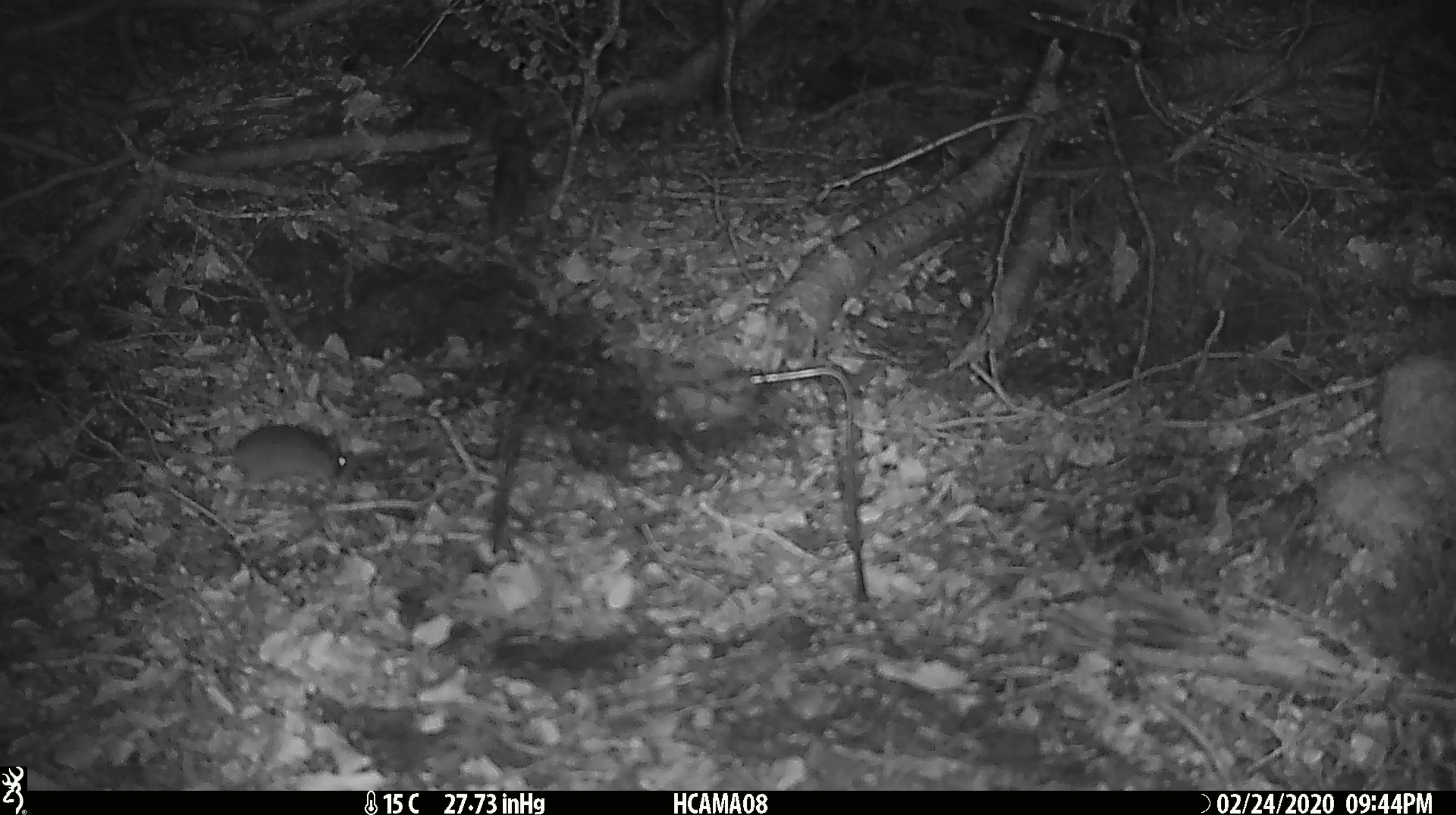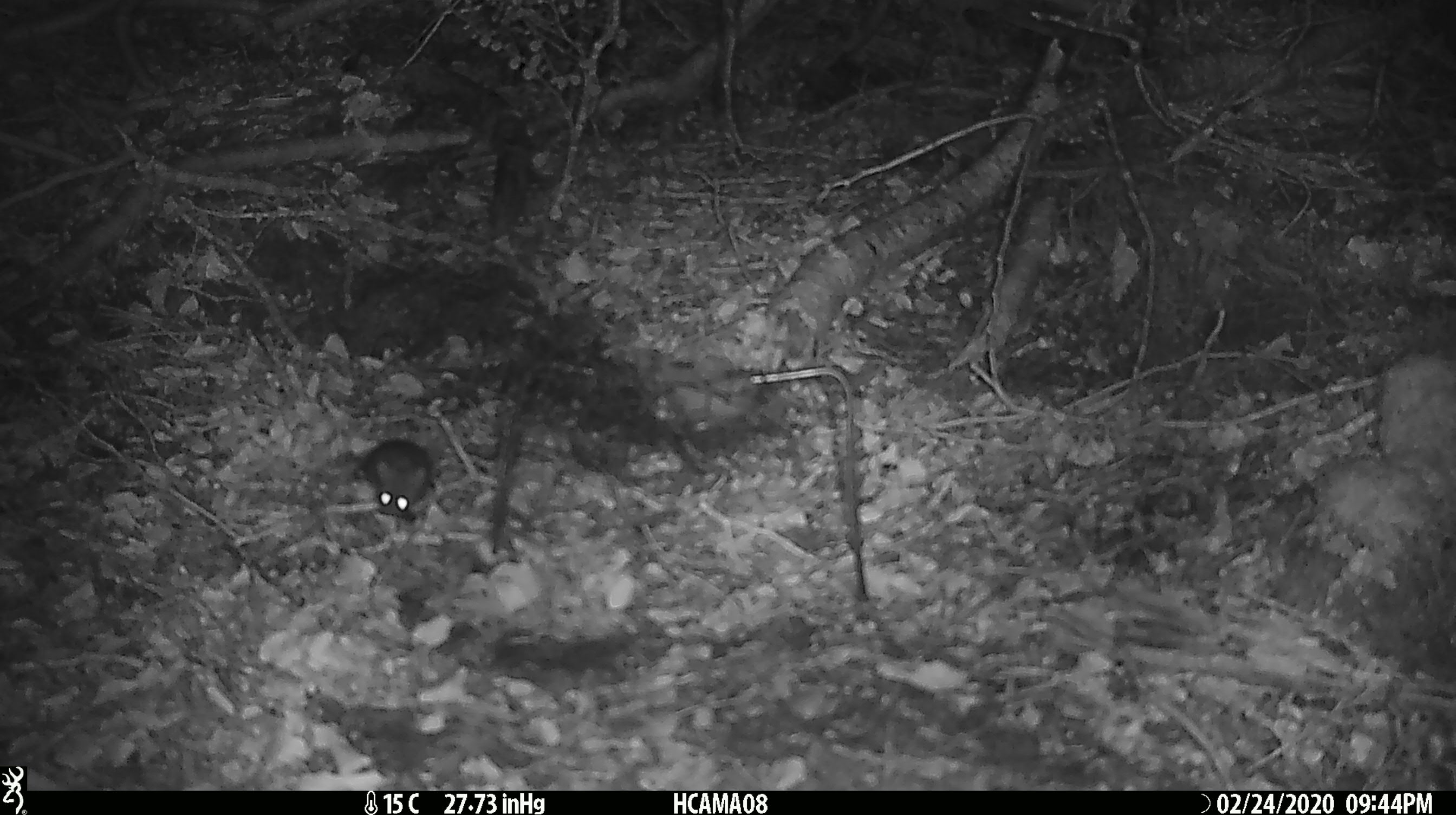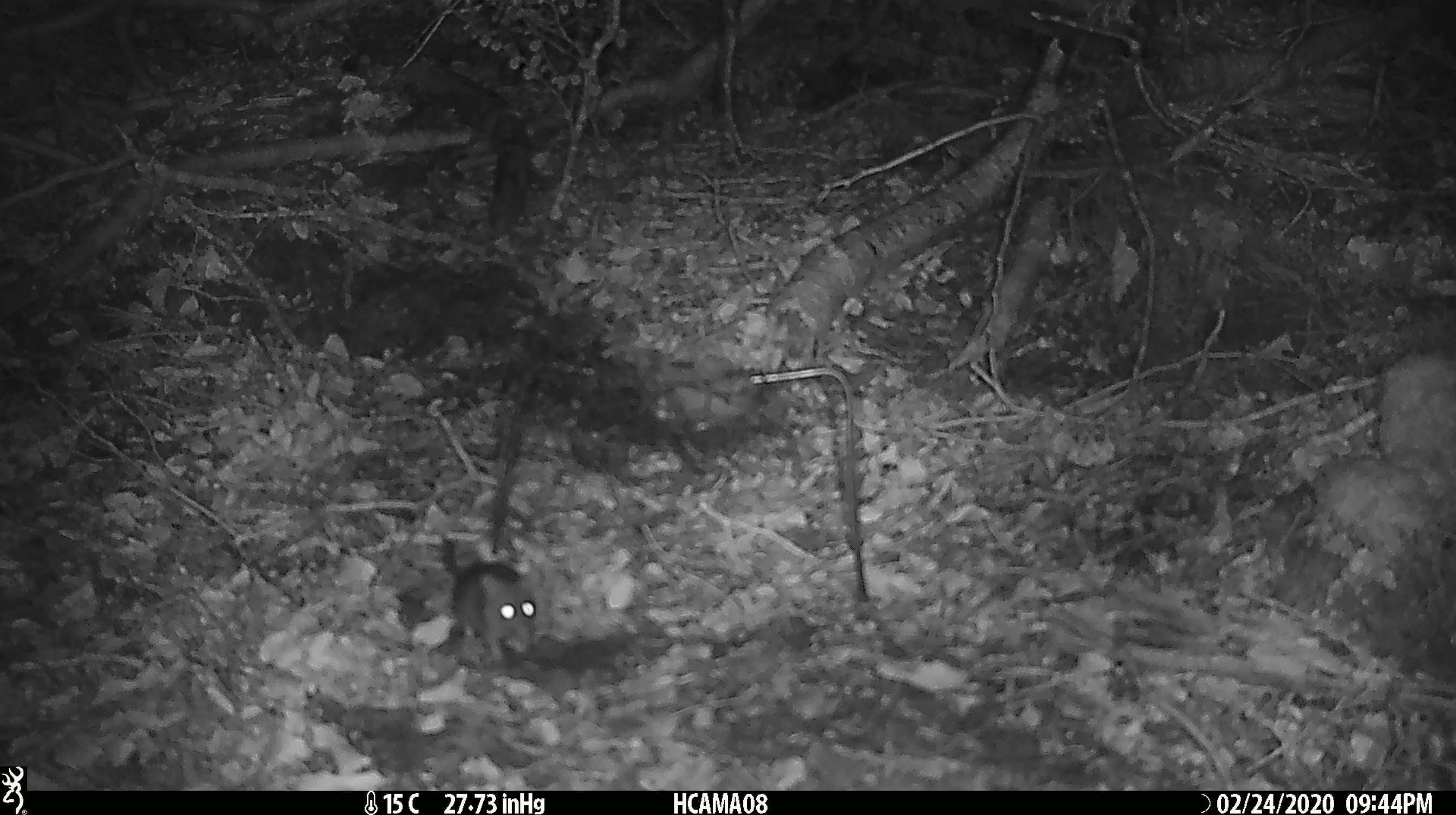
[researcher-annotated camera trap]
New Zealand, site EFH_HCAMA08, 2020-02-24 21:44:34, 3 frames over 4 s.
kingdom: Animalia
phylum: Chordata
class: Mammalia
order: Rodentia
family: Muridae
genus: Mus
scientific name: Mus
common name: mouse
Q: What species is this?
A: Mouse (Mus).